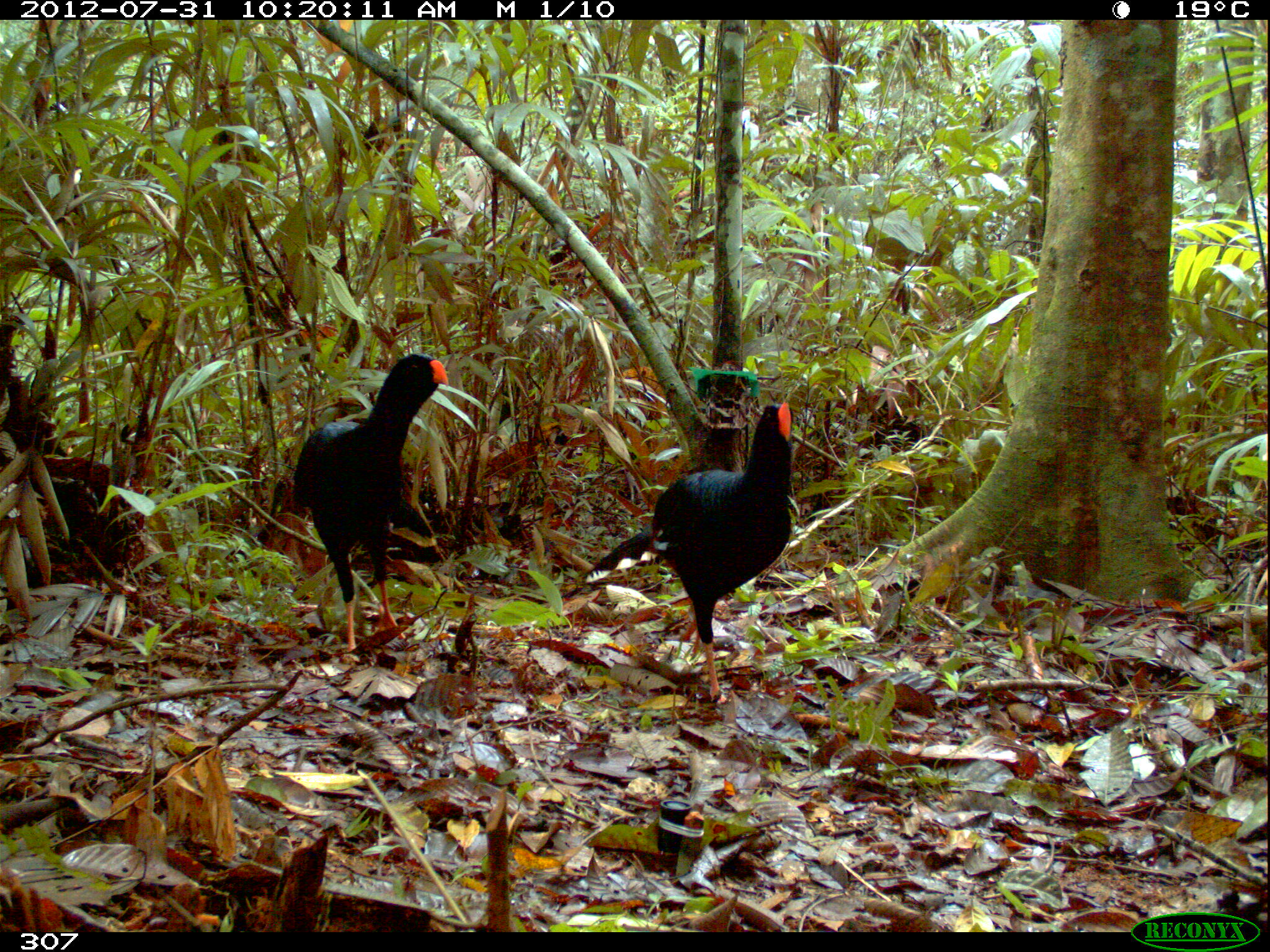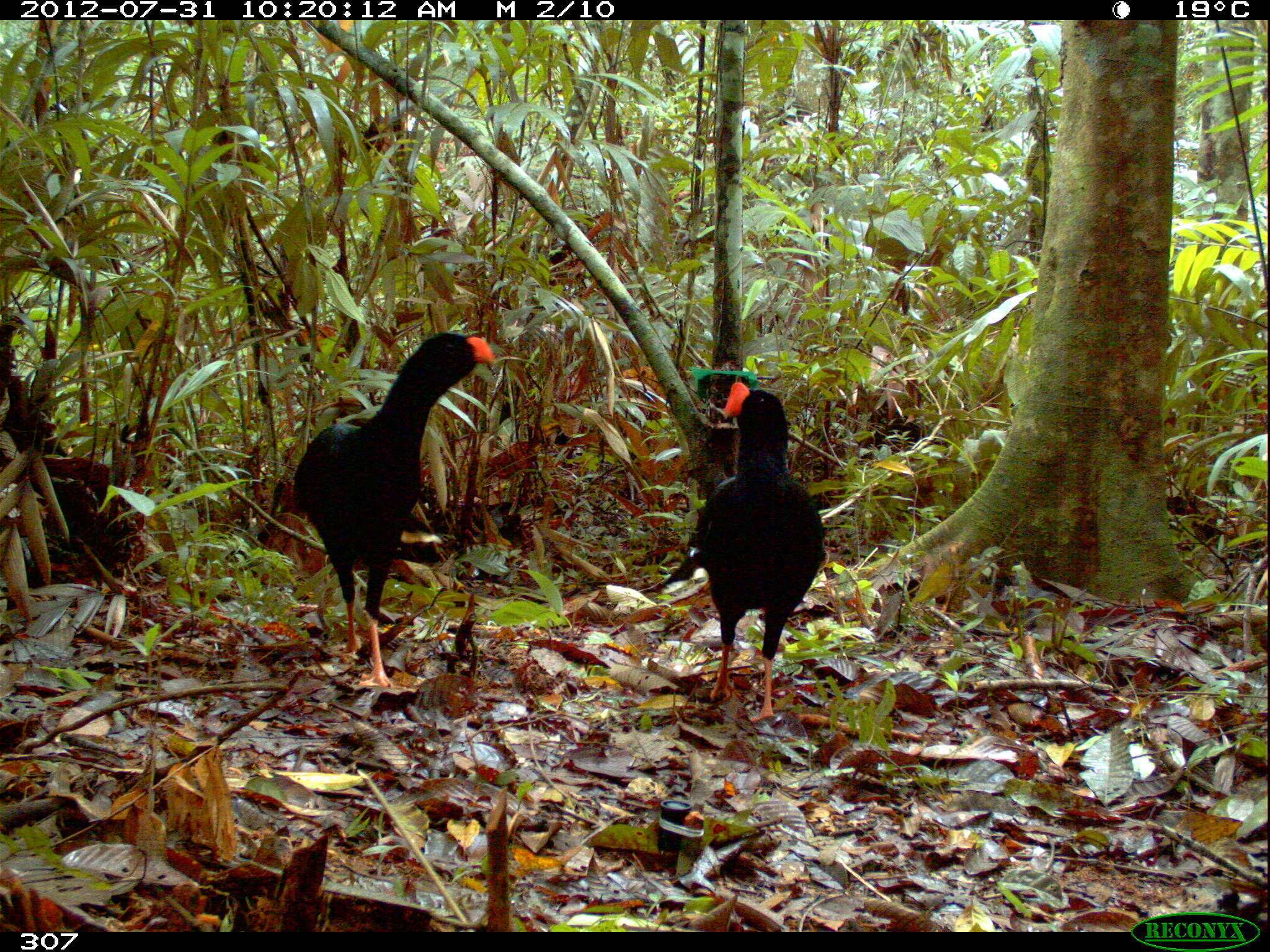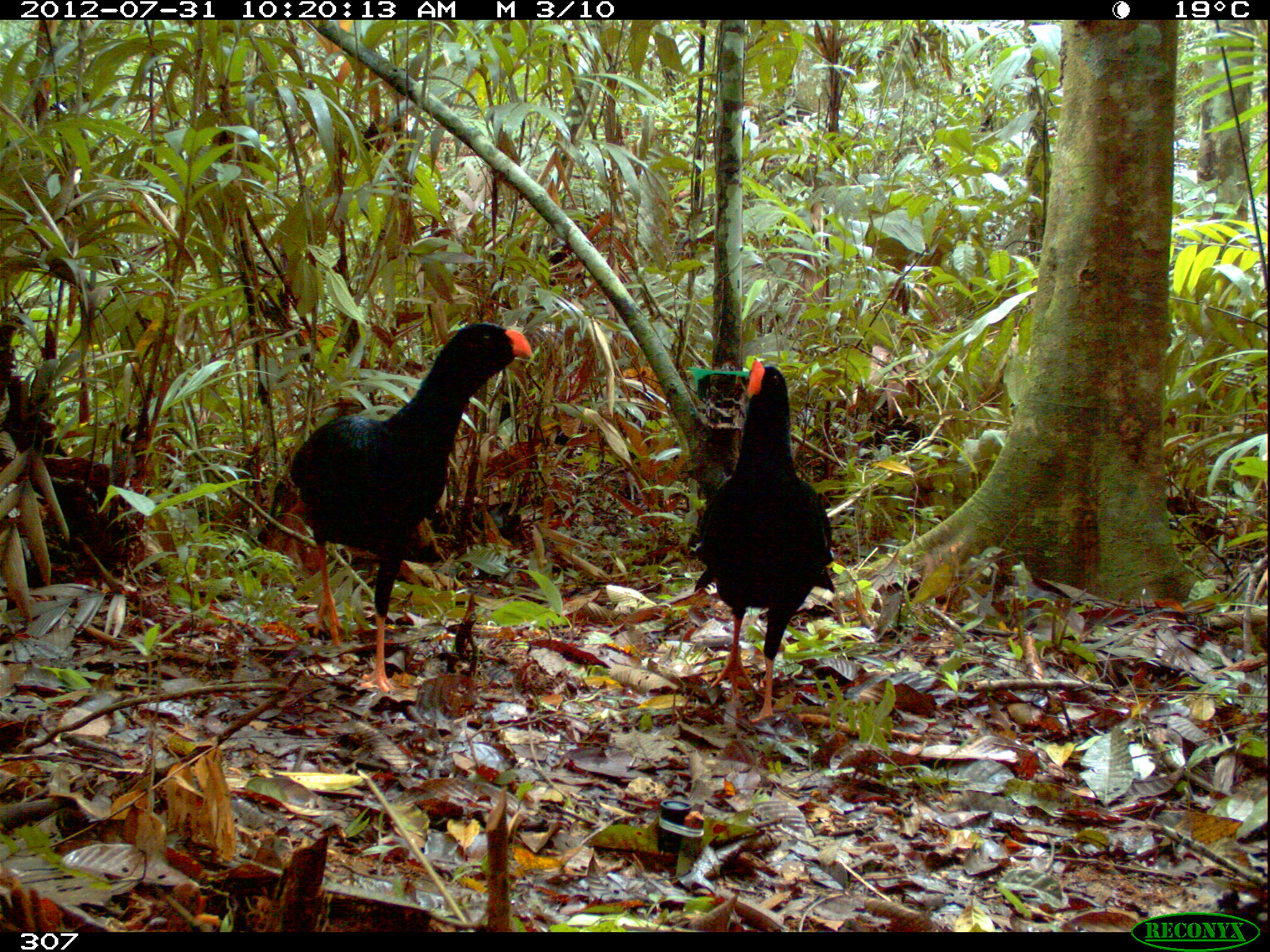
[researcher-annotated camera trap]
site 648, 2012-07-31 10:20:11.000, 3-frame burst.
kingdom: Animalia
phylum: Chordata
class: Aves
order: Galliformes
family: Cracidae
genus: Mitu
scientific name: Mitu tuberosum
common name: razor-billed curassow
Mitu tuberosum (razor-billed curassow).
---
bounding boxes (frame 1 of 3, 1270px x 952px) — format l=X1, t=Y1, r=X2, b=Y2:
mitu tuberosum: l=583, t=400, r=796, b=706; l=284, t=351, r=450, b=660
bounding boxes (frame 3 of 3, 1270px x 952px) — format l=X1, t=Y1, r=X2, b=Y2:
mitu tuberosum: l=272, t=321, r=533, b=692; l=687, t=356, r=837, b=724